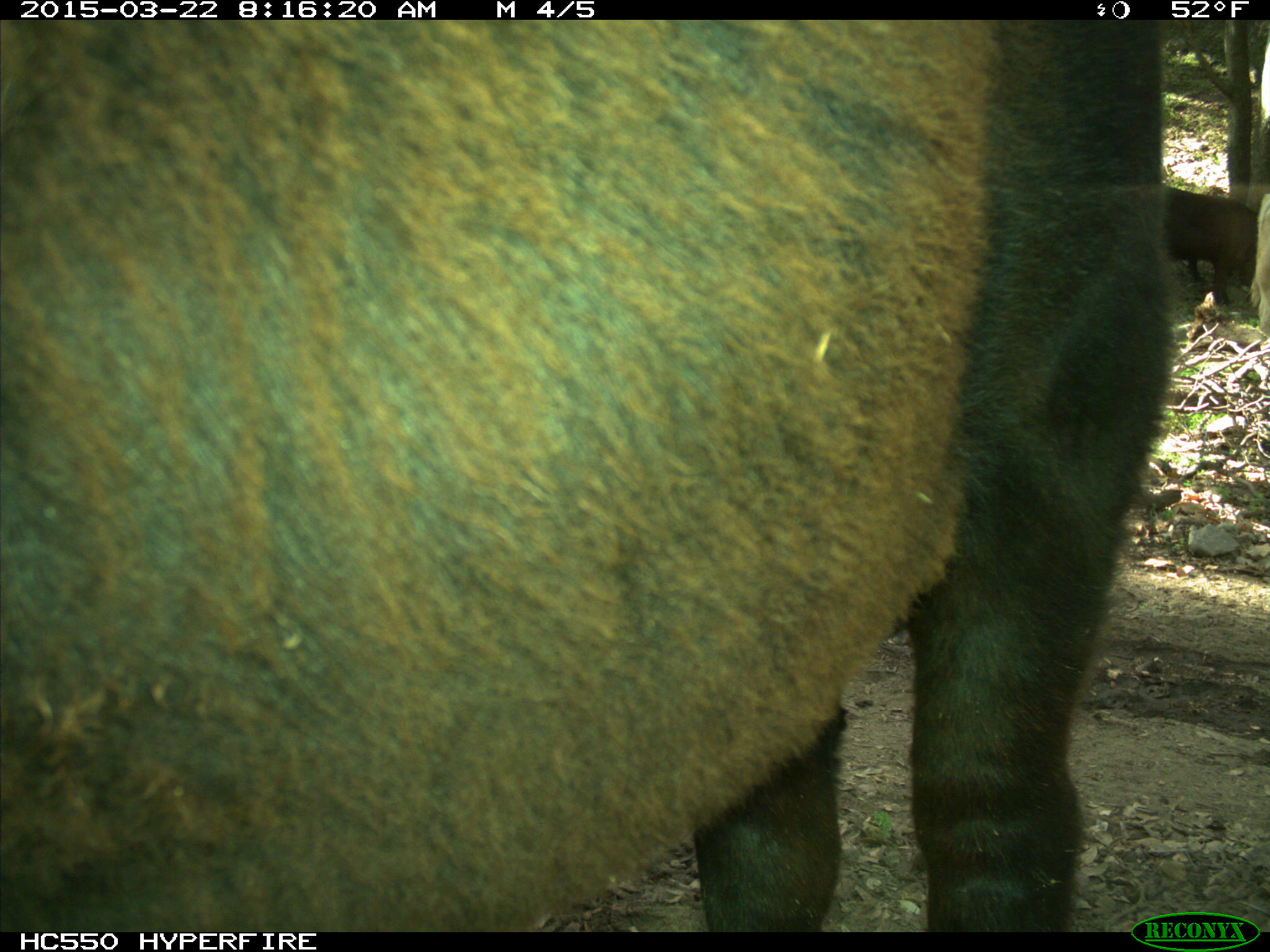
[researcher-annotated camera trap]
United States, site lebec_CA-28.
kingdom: Animalia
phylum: Chordata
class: Mammalia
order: Artiodactyla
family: Bovidae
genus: Bos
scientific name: Bos taurus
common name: domestic cow